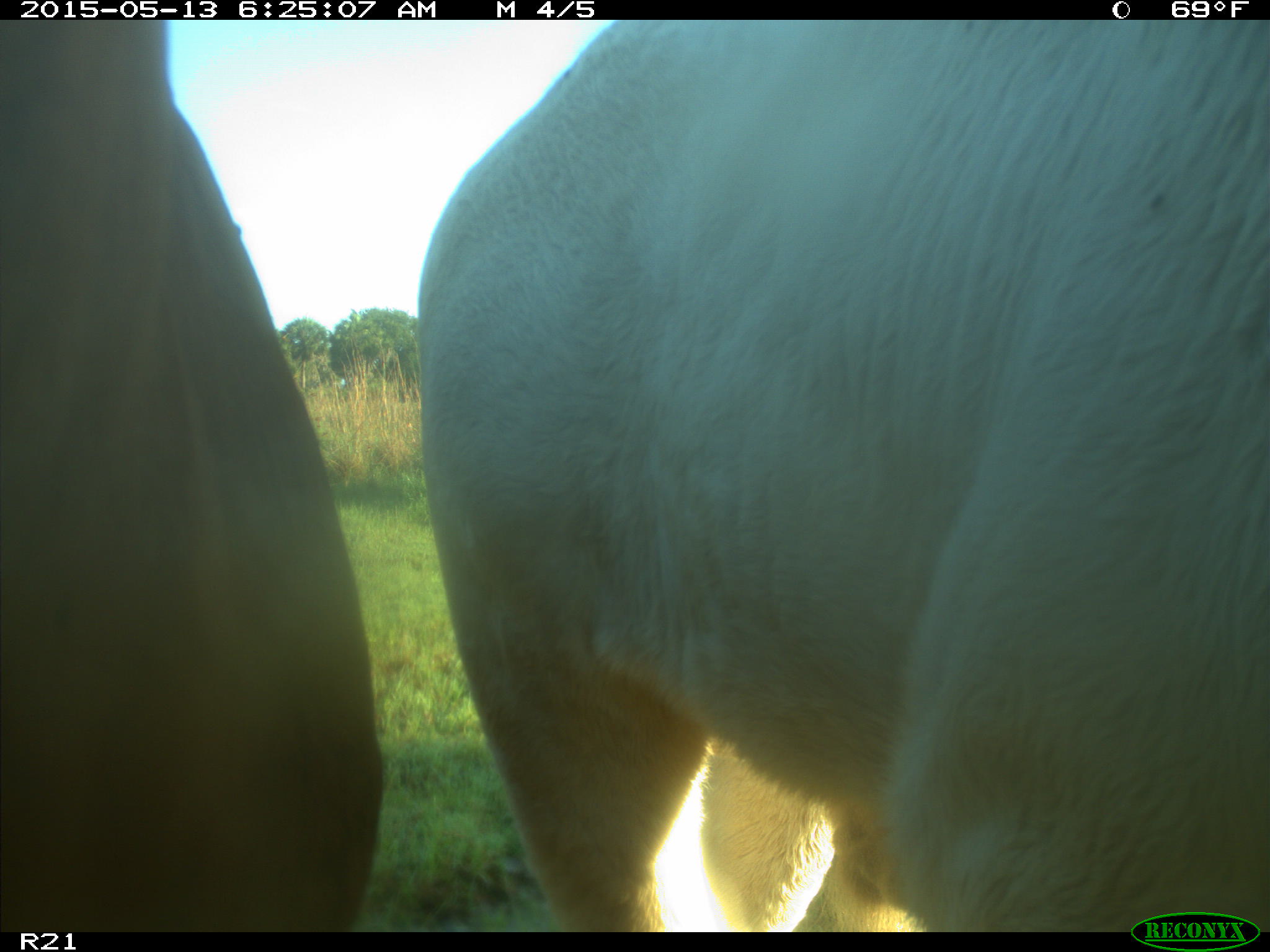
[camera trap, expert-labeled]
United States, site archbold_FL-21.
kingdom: Animalia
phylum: Chordata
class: Mammalia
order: Artiodactyla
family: Bovidae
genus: Bos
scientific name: Bos taurus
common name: domestic cow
Bos taurus (domestic cow).